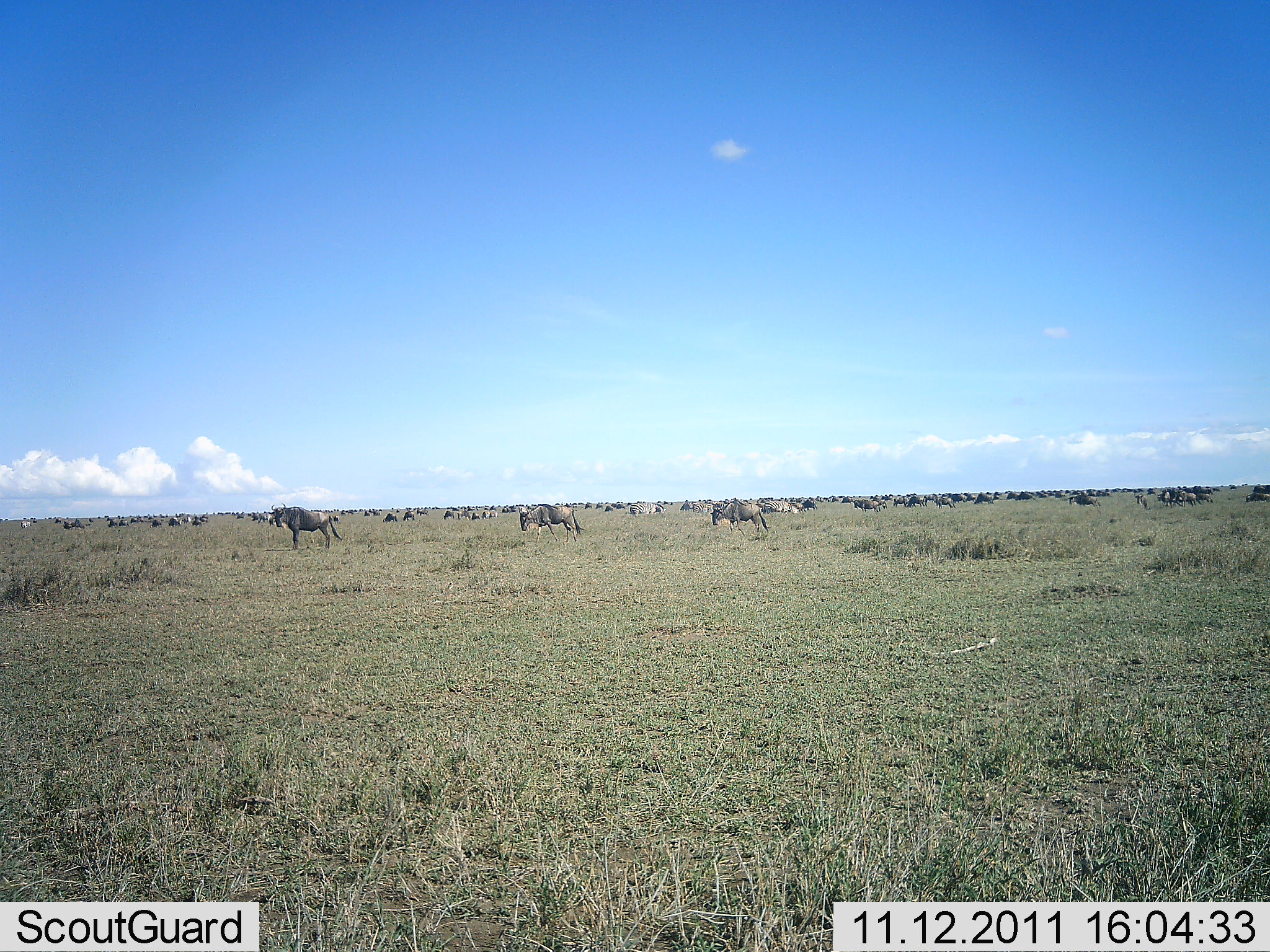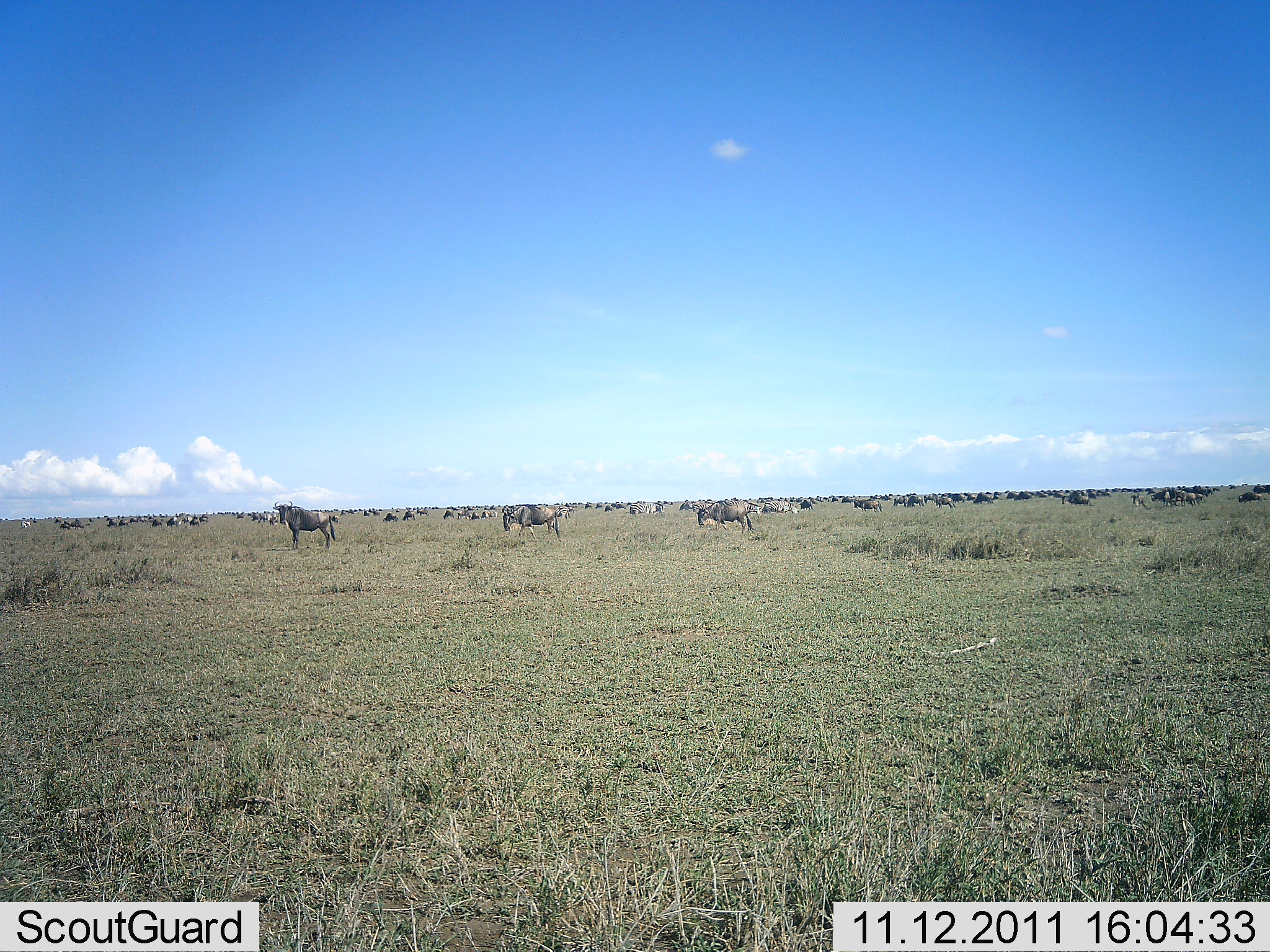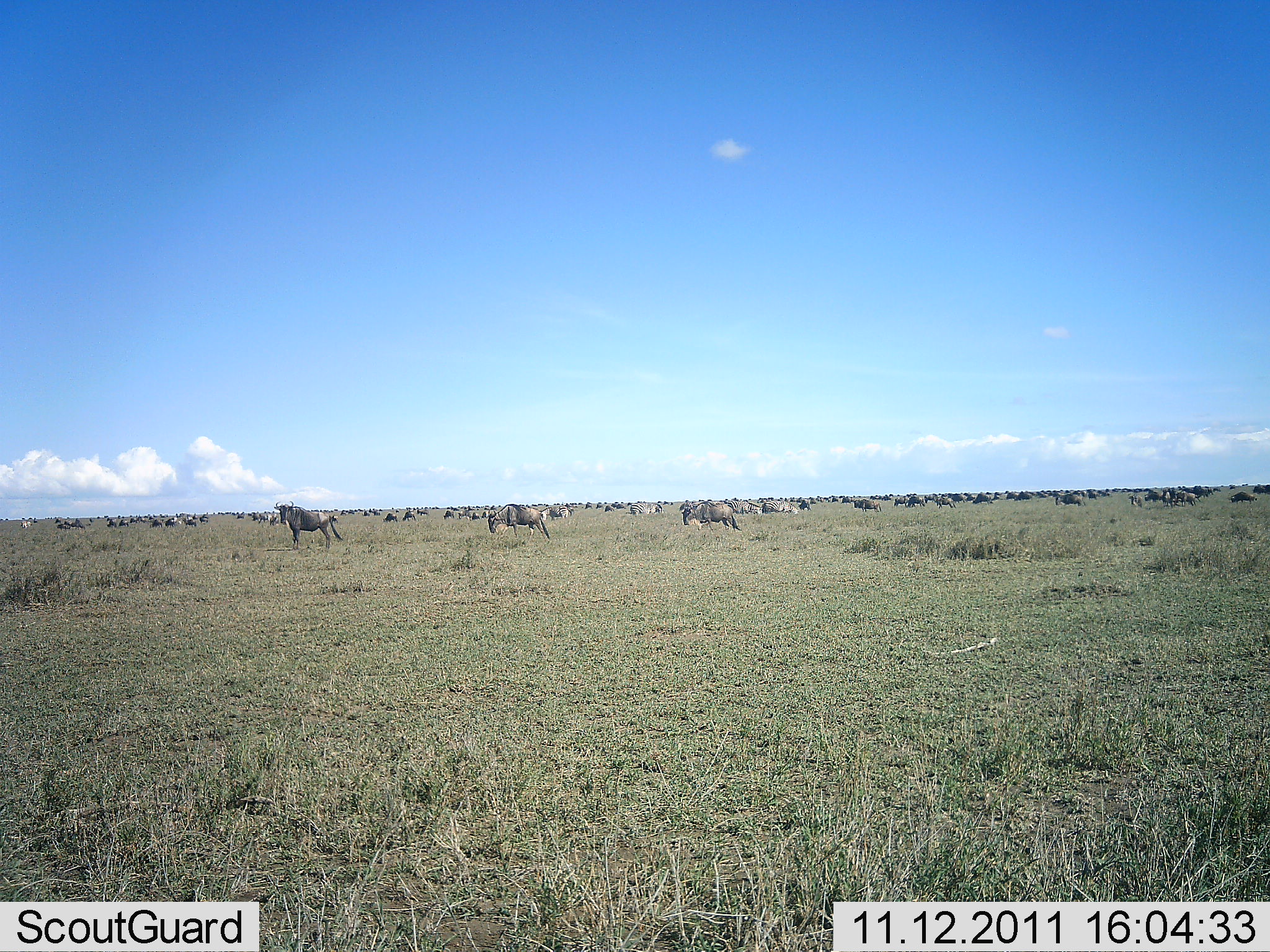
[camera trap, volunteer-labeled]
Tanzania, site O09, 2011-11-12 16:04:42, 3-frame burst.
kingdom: Animalia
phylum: Chordata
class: Mammalia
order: Artiodactyla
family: Bovidae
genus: Connochaetes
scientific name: Connochaetes taurinus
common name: blue wildebeest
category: wildebeest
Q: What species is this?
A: Wildebeest (blue wildebeest) (Connochaetes taurinus).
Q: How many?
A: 51+.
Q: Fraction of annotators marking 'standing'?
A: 62%.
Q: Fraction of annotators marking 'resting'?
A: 12%.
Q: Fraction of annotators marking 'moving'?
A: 75%.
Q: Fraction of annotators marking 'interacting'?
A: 12%.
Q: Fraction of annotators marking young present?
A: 0%.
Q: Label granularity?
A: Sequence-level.